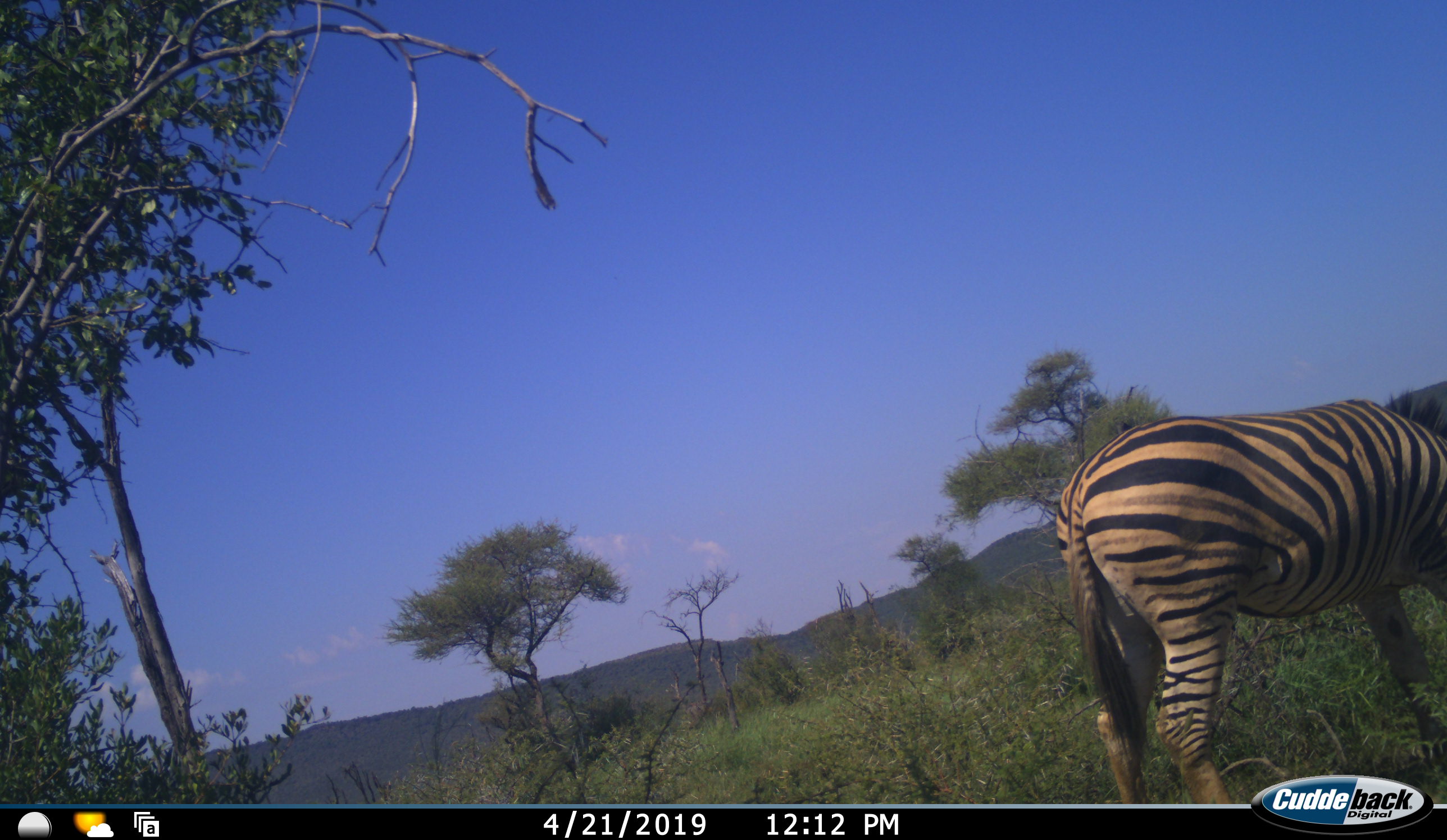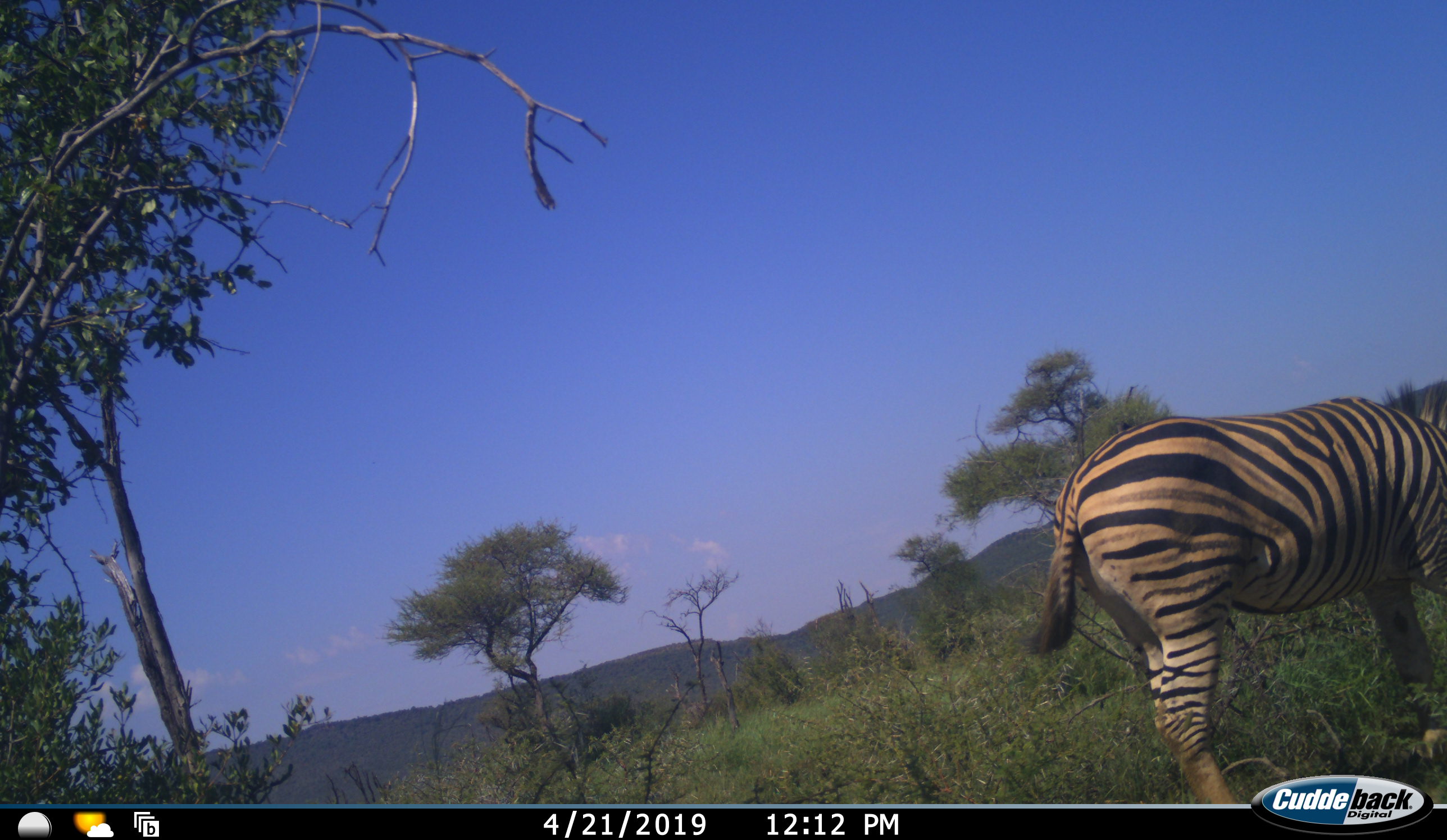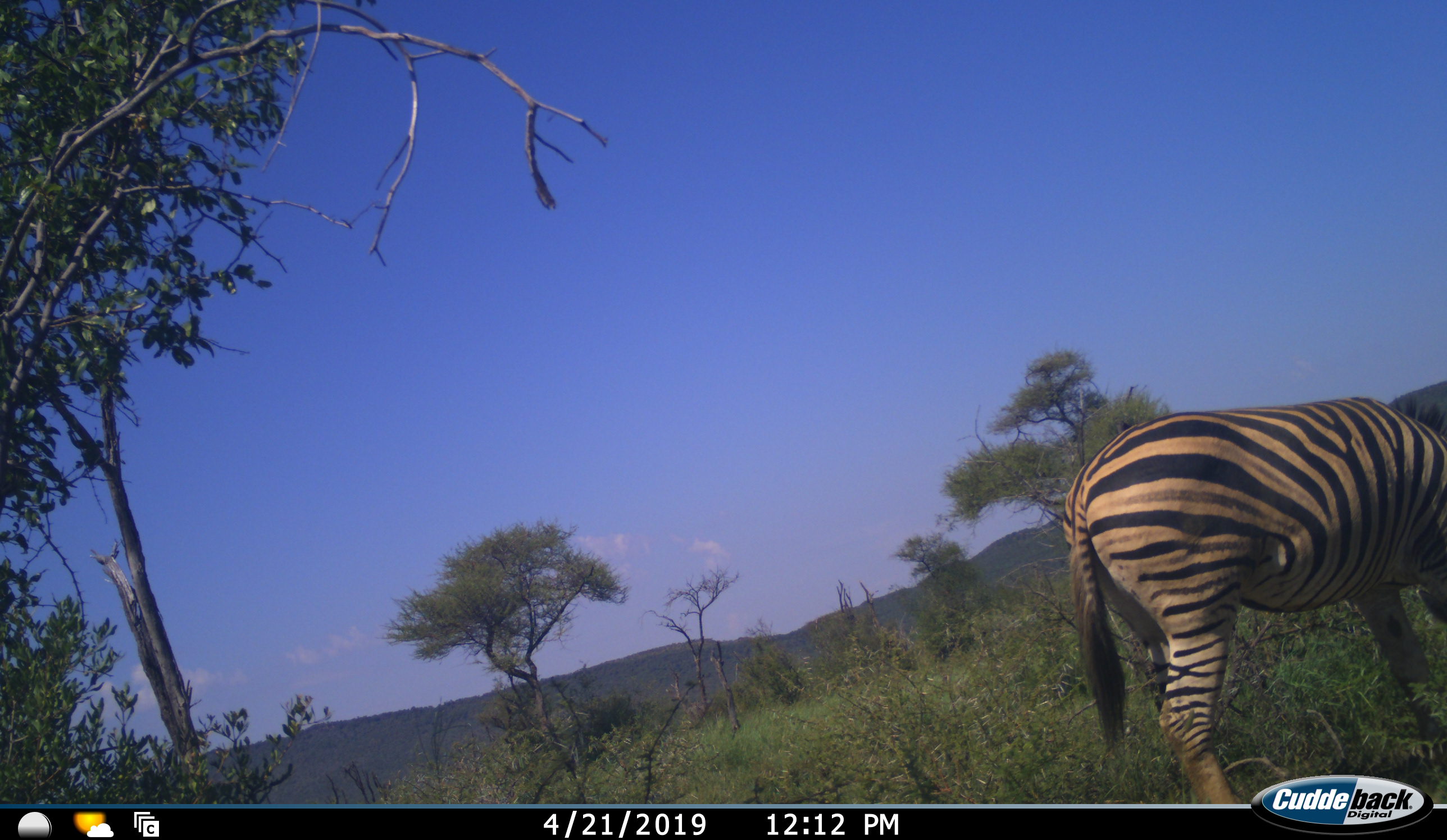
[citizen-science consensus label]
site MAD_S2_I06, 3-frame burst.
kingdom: Animalia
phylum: Chordata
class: Mammalia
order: Perissodactyla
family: Equidae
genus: Equus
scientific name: Equus quagga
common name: plains zebra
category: zebraplains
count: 1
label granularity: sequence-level